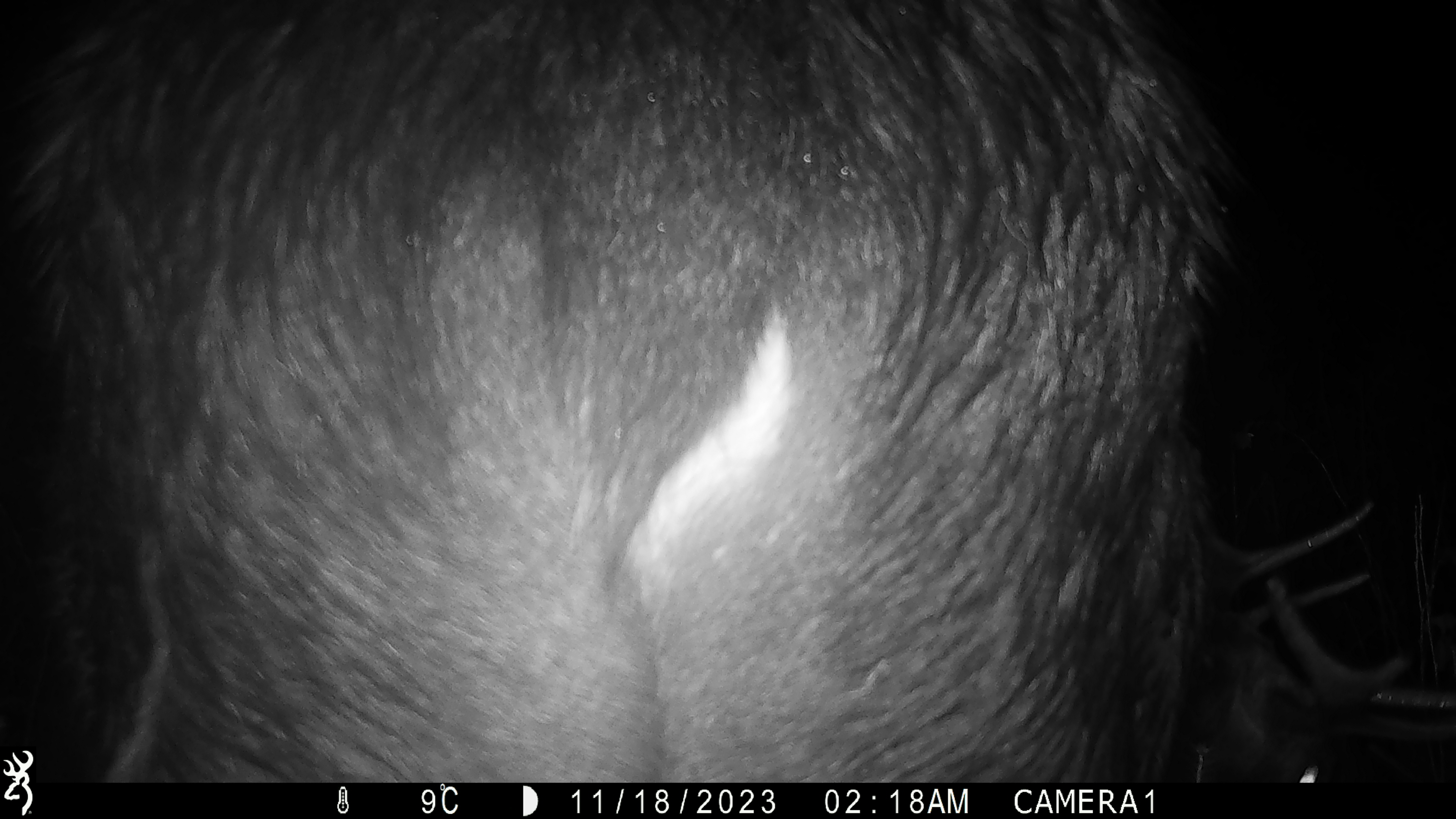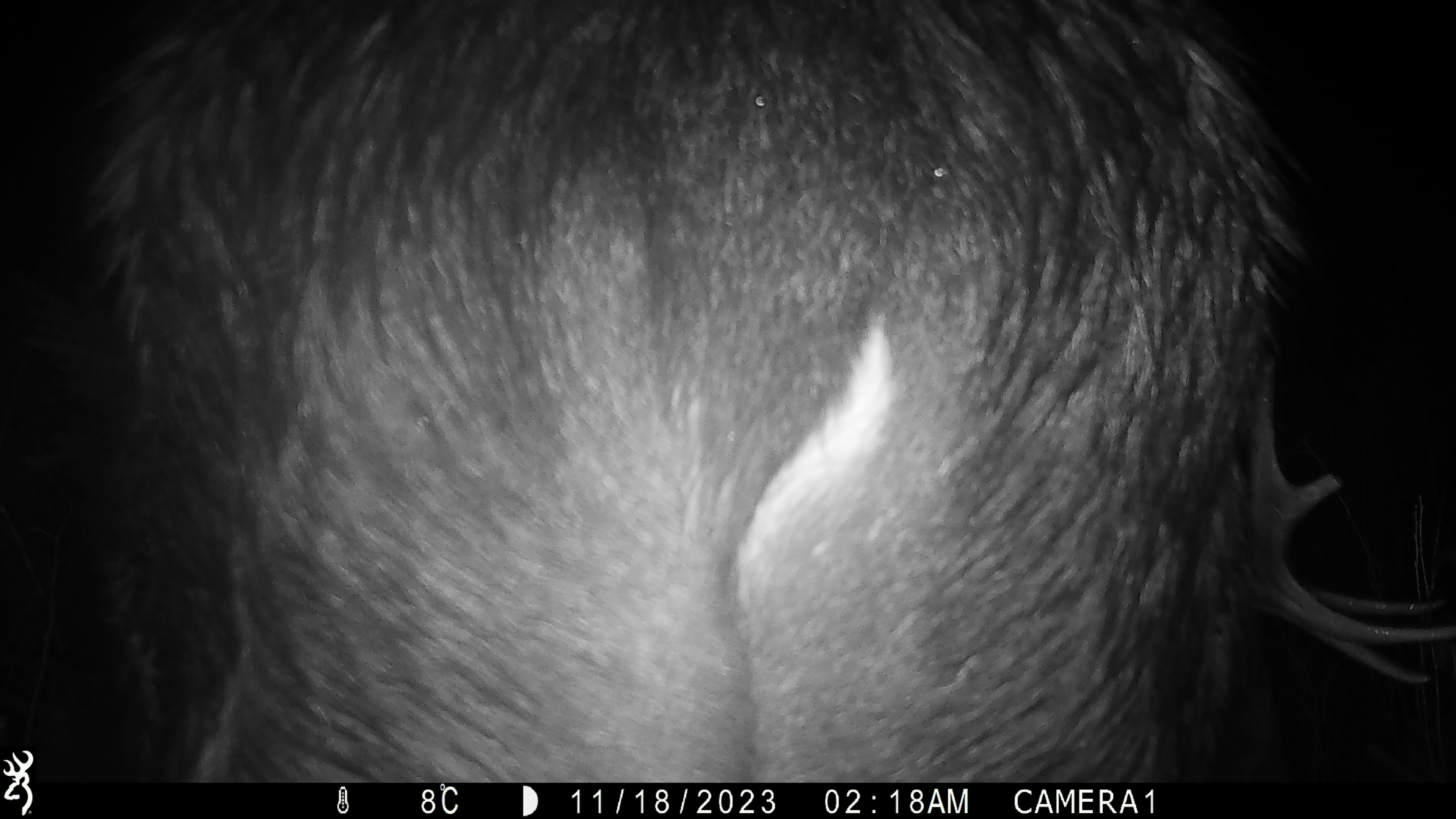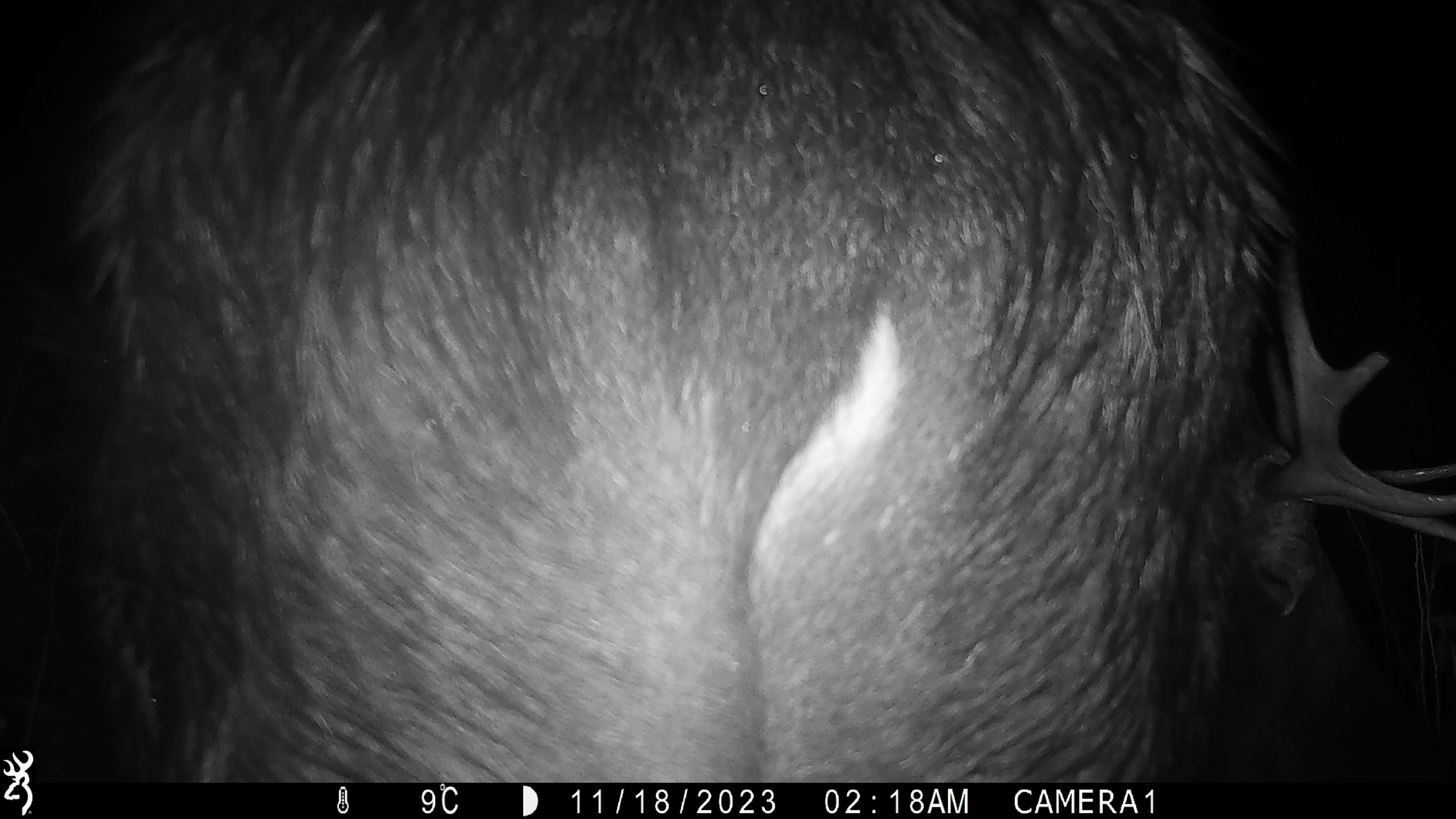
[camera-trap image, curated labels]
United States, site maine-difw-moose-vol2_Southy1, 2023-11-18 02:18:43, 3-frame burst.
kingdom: Animalia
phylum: Chordata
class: Mammalia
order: Artiodactyla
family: Cervidae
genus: Alces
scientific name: Alces alces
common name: moose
Moose (Alces alces).